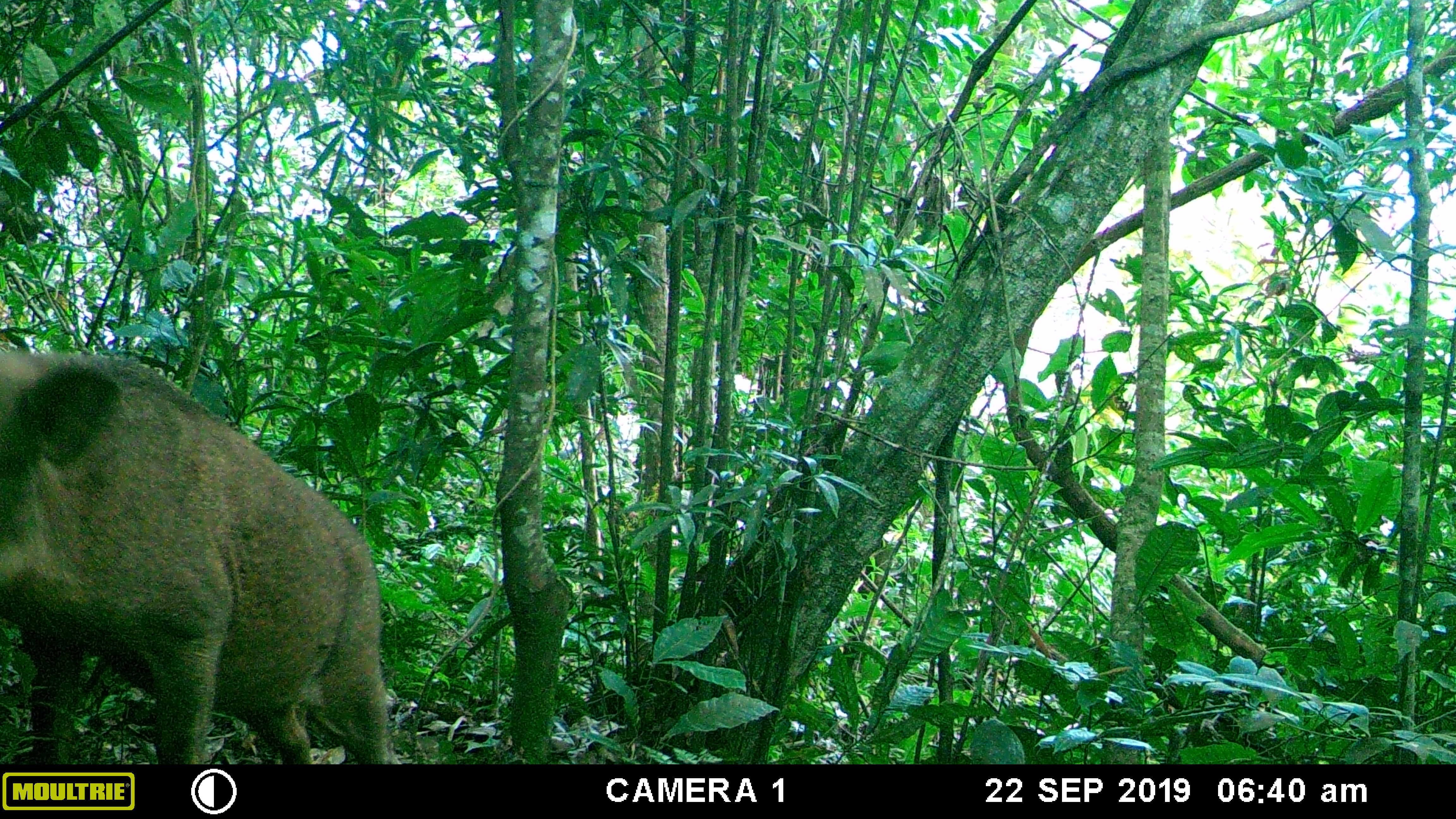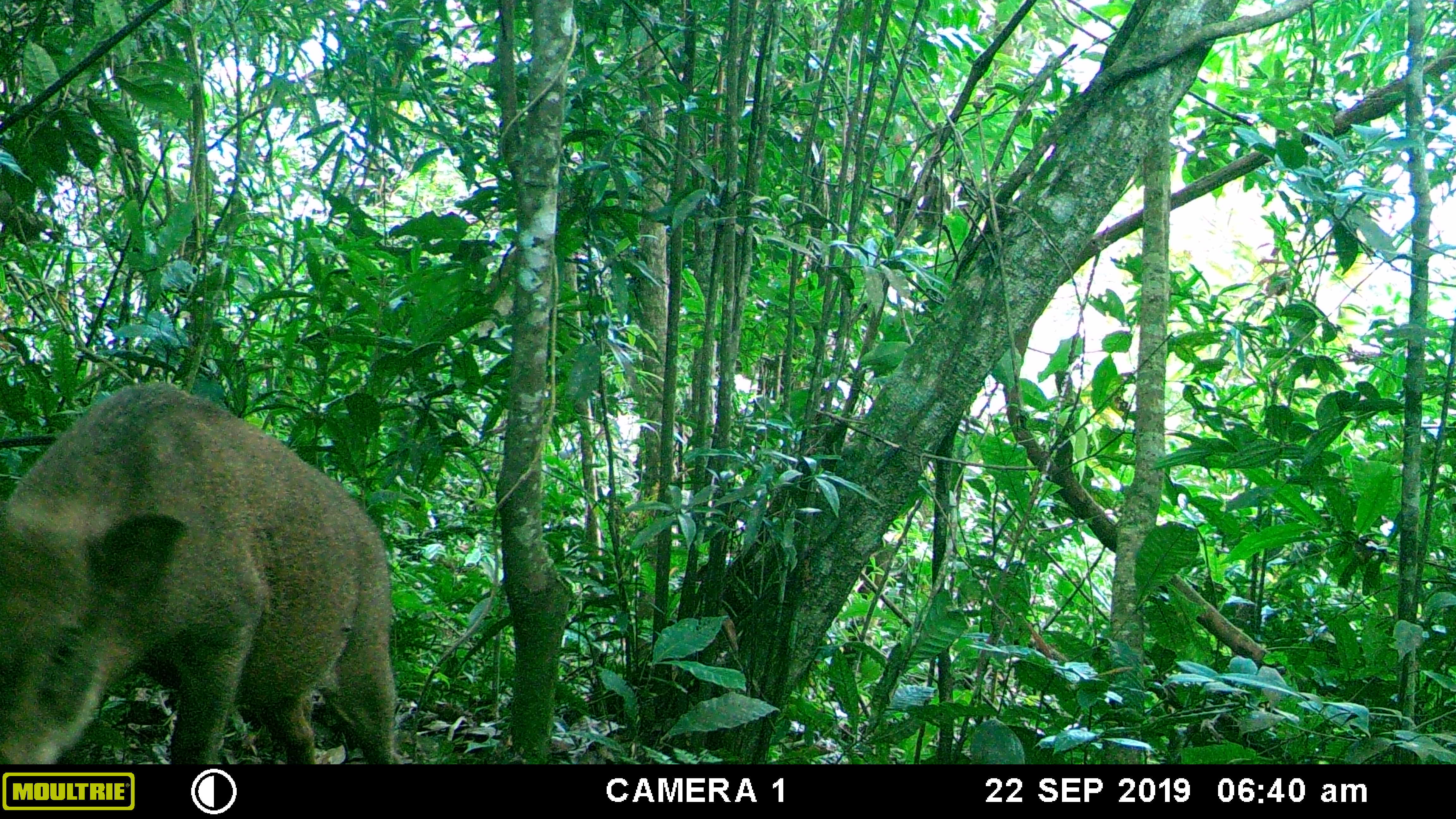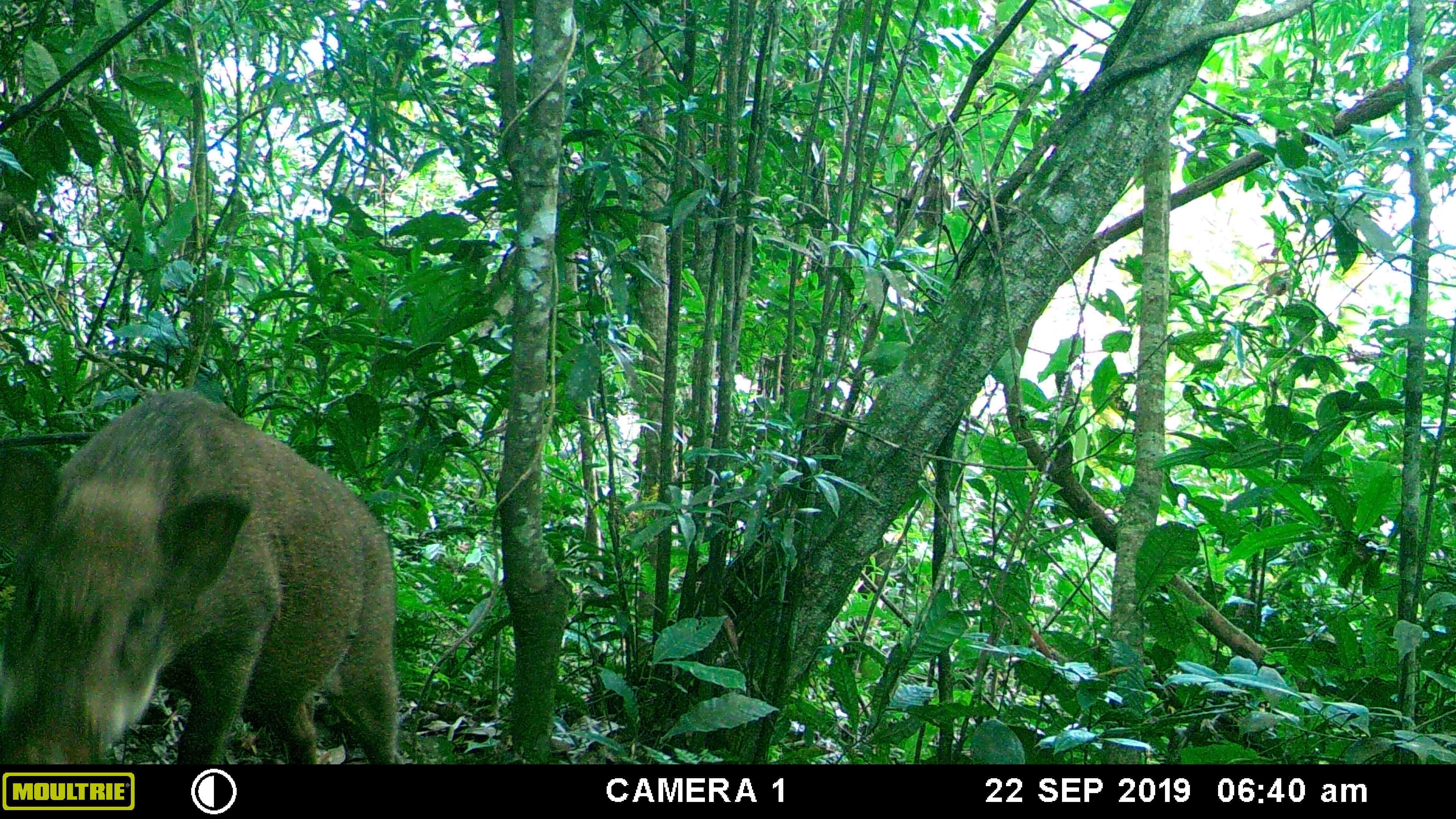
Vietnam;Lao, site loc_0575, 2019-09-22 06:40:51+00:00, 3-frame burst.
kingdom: Animalia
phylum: Chordata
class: Mammalia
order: Artiodactyla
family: Suidae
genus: Sus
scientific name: Sus scrofa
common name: eurasian wild pig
Eurasian wild pig (Sus scrofa). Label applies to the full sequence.